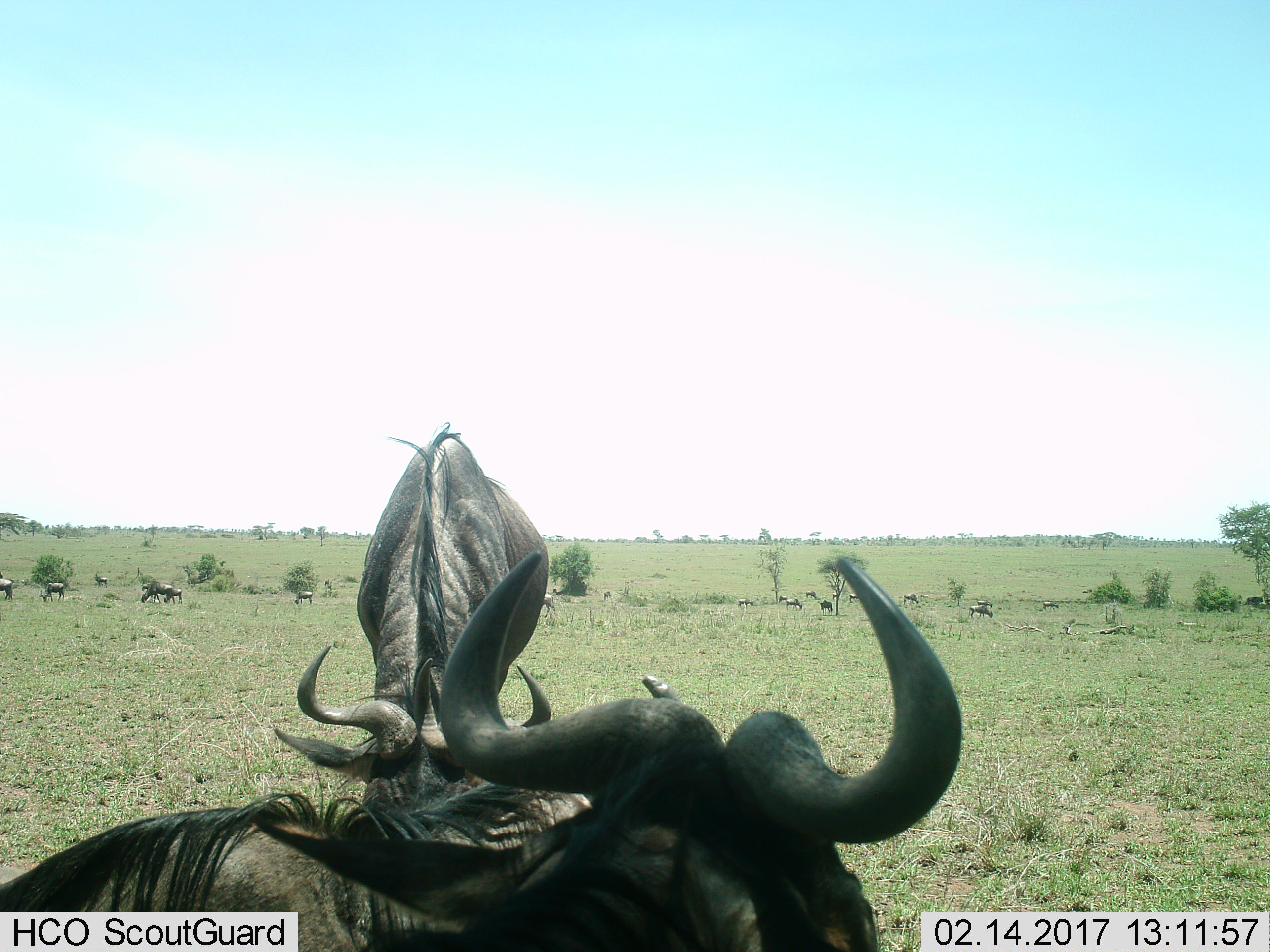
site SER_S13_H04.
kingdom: Animalia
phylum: Chordata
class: Mammalia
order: Artiodactyla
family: Bovidae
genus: Connochaetes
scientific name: Connochaetes taurinus taurinus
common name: blue wildebeest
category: wildebeestblue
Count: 11-50.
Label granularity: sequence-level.